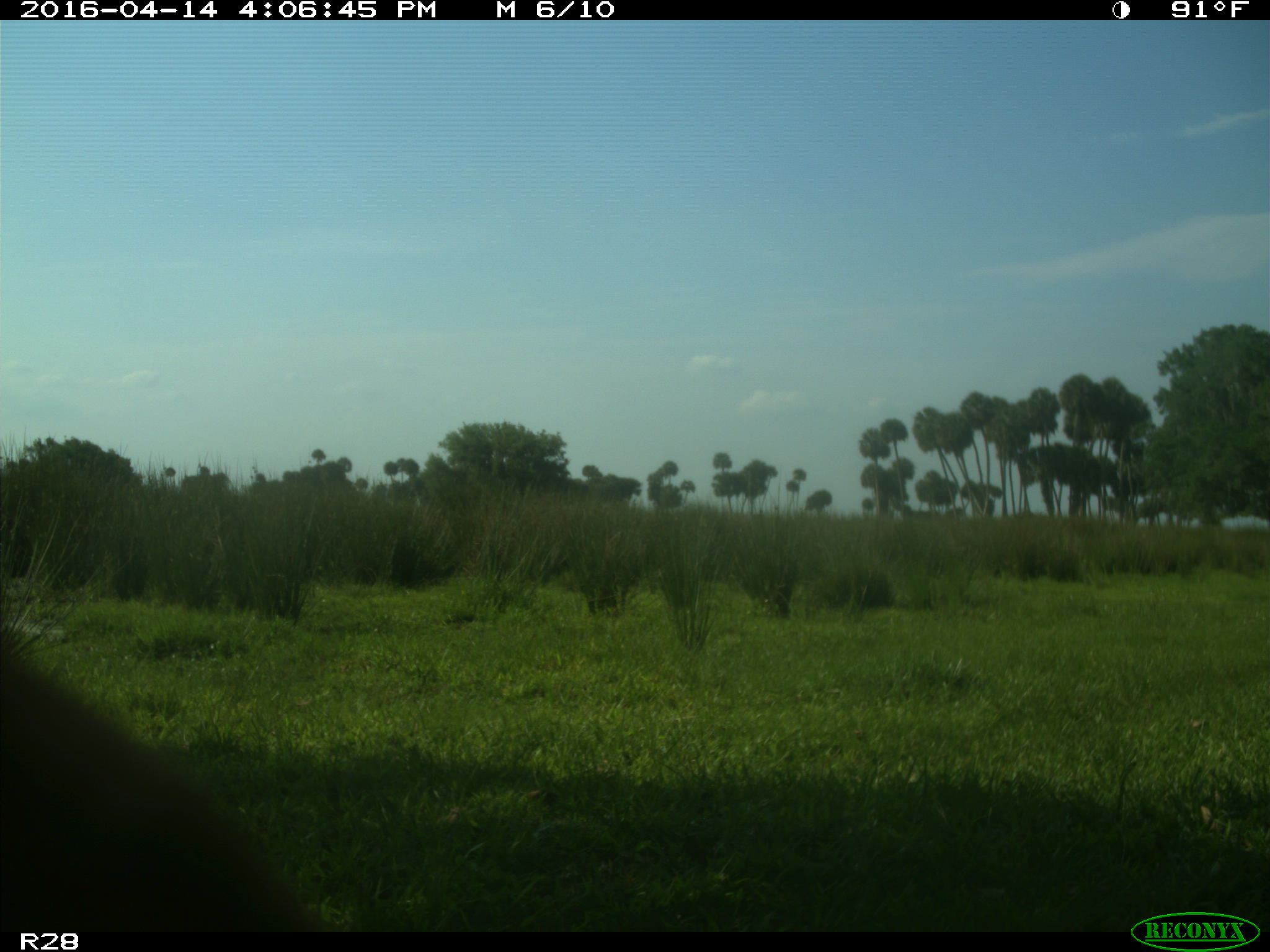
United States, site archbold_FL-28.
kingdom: Animalia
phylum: Chordata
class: Mammalia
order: Artiodactyla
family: Bovidae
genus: Bos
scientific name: Bos taurus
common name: domestic cow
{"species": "Bos taurus (domestic cow)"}